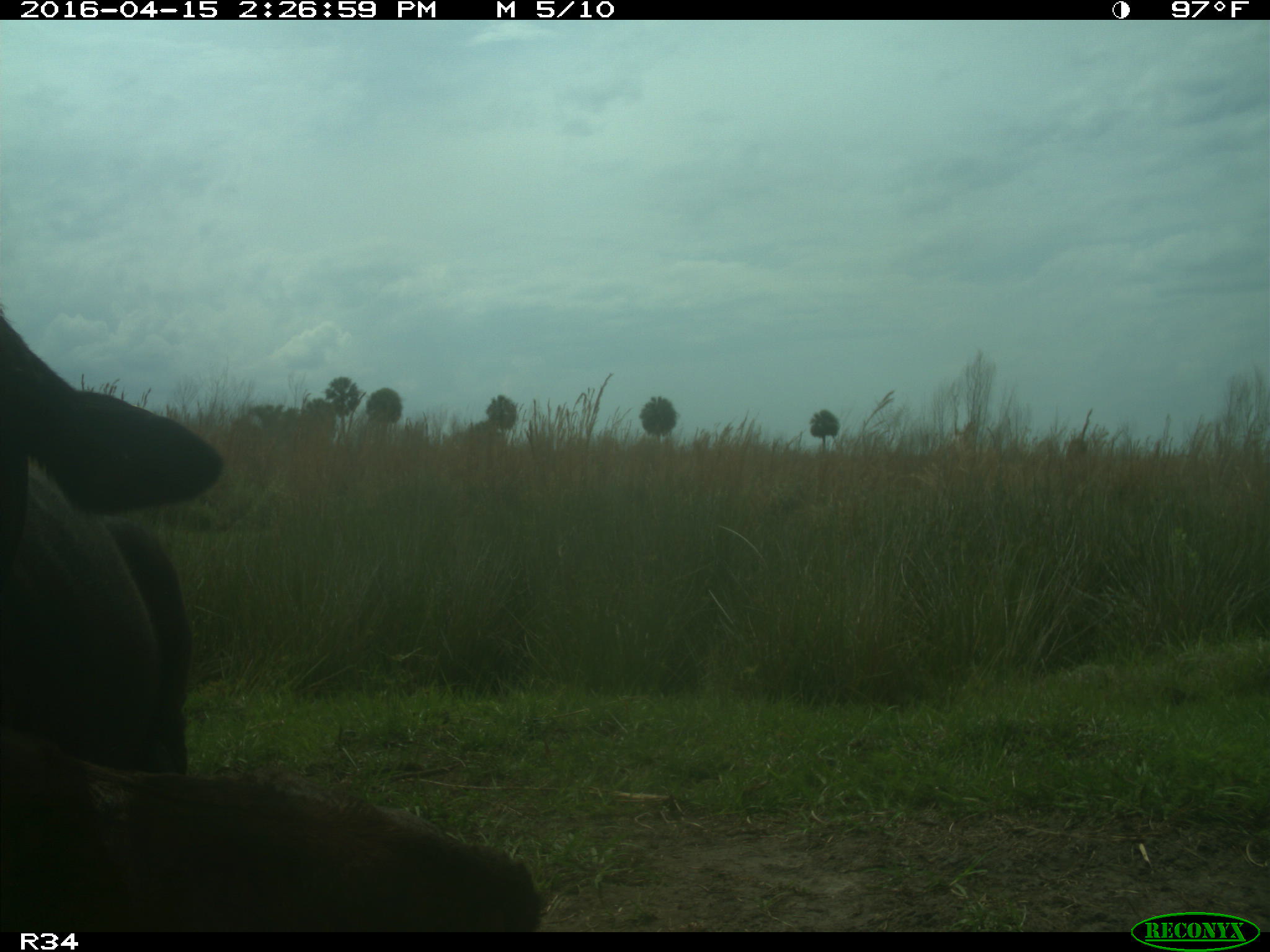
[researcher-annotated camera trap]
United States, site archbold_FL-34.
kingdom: Animalia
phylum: Chordata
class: Mammalia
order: Artiodactyla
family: Bovidae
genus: Bos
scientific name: Bos taurus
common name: domestic cow